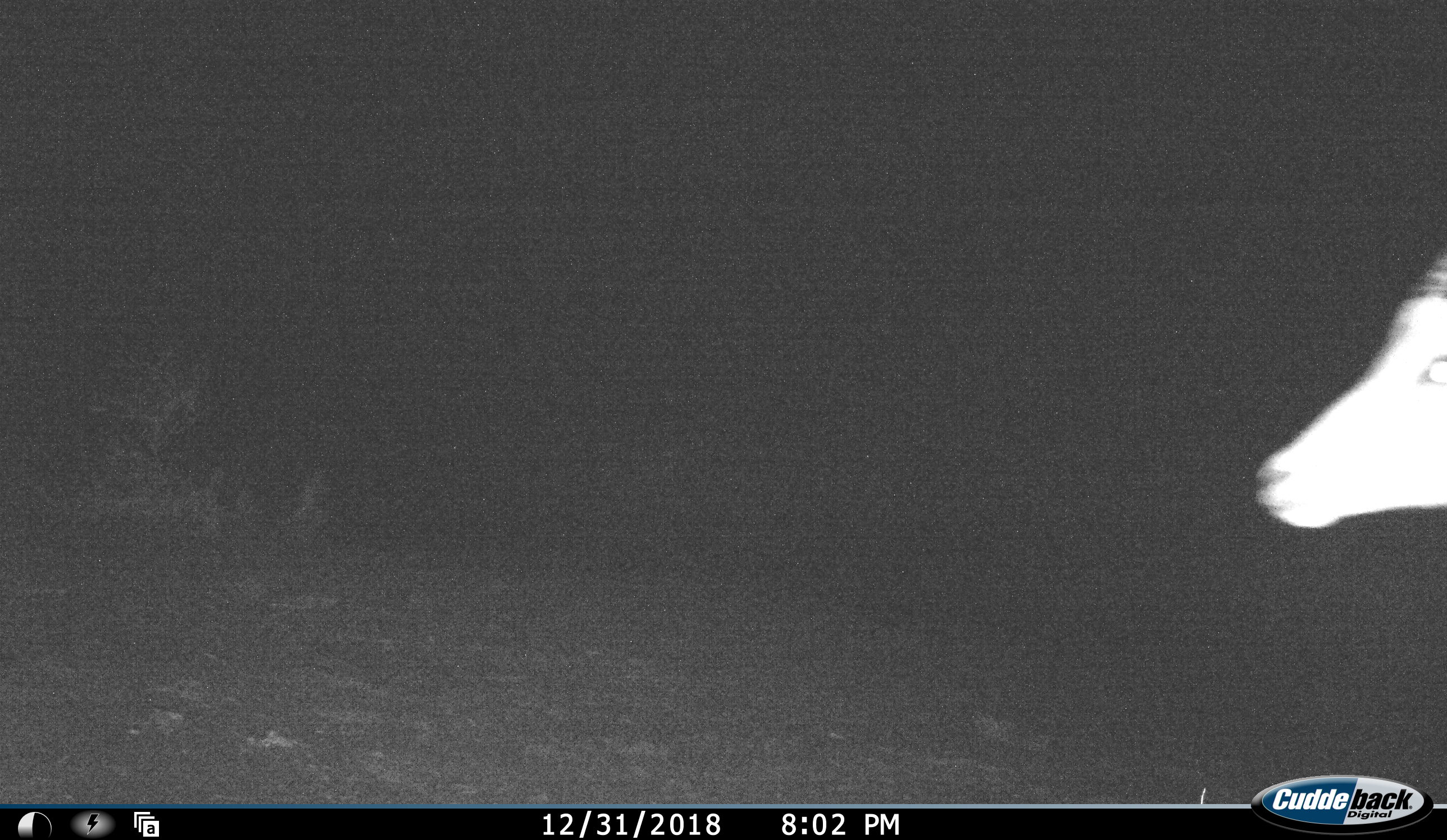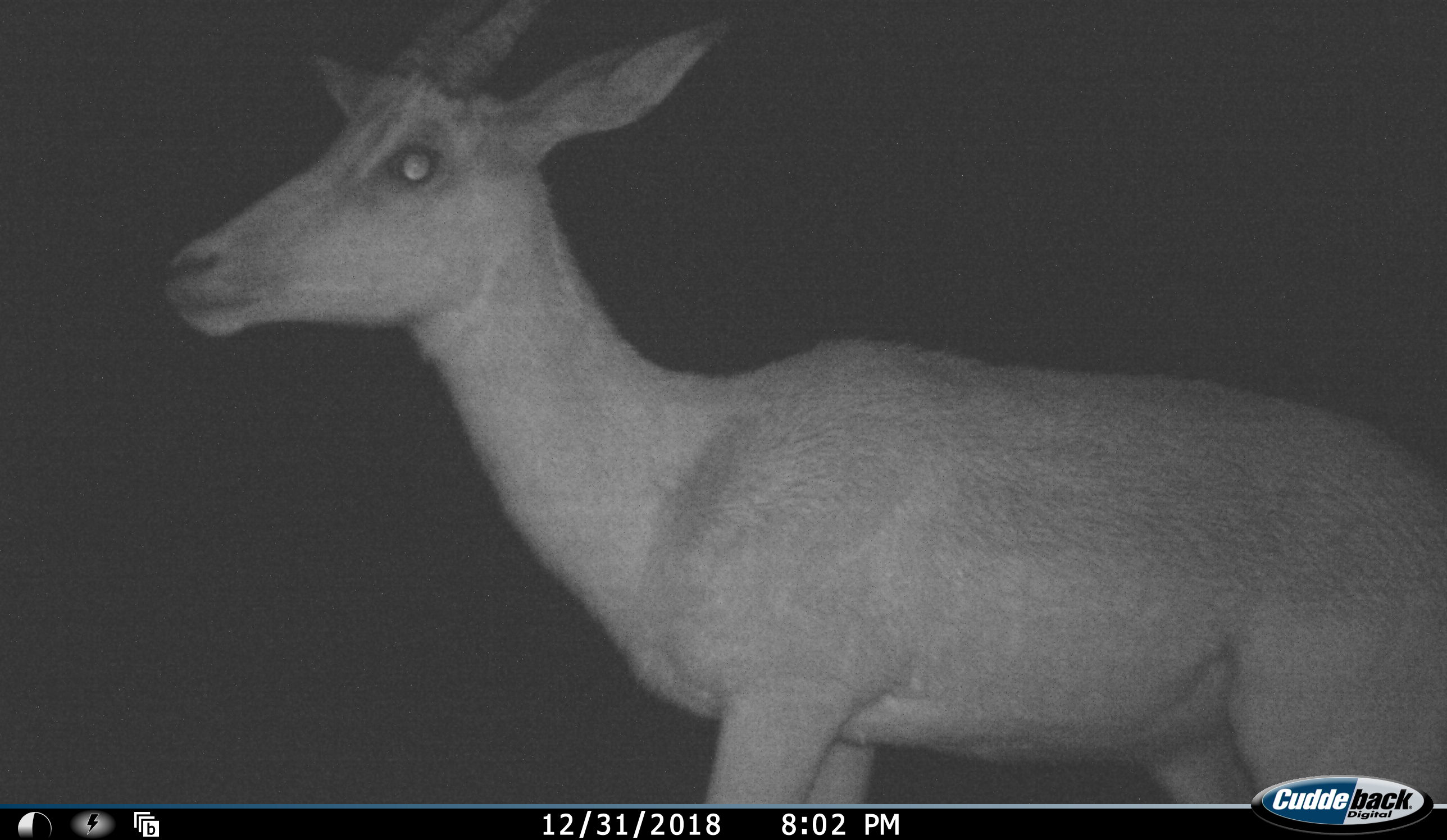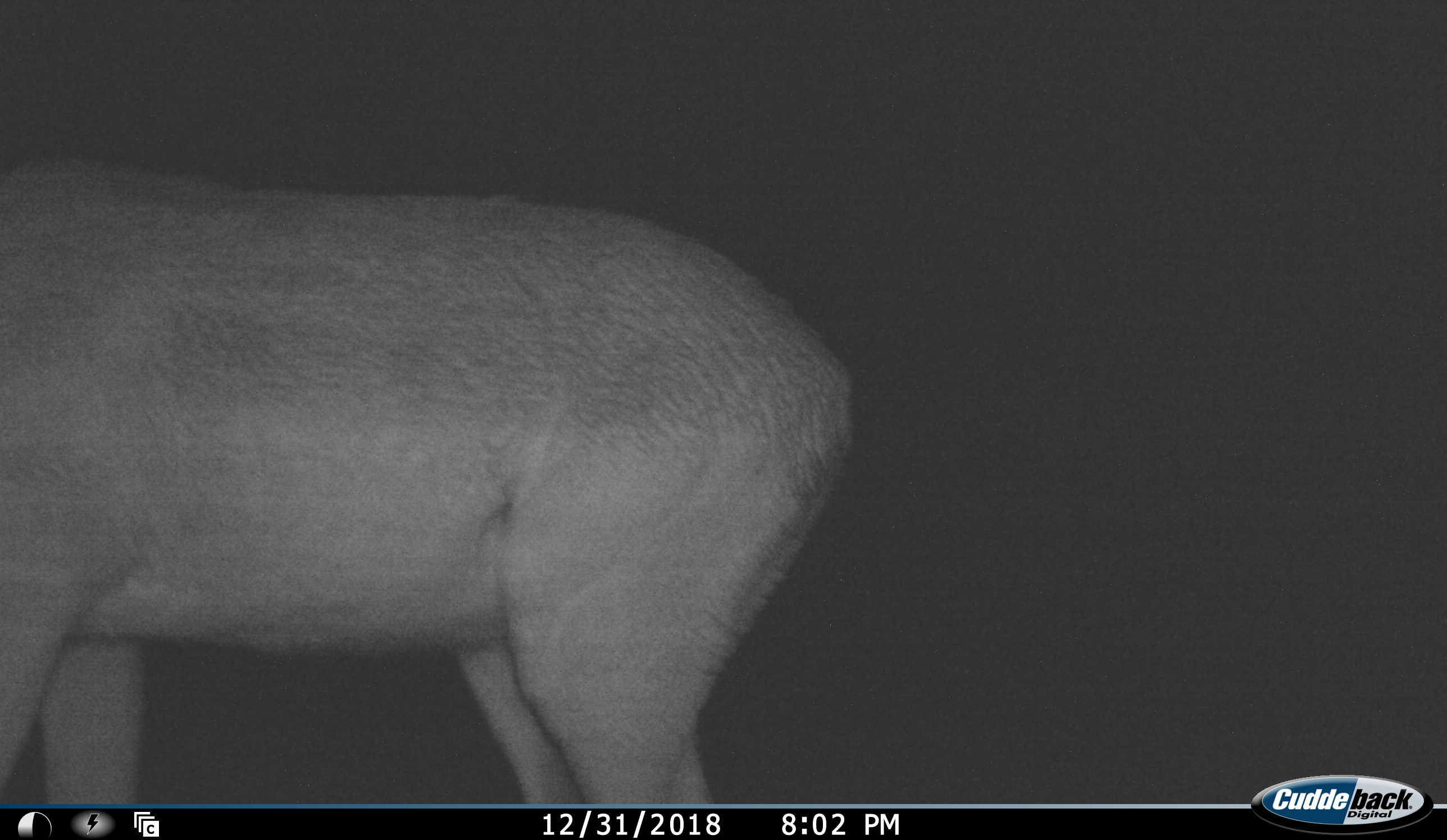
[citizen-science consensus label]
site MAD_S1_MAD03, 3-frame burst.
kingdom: Animalia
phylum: Chordata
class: Mammalia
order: Artiodactyla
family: Bovidae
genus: Aepyceros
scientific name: Aepyceros melampus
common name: impala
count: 1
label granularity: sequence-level